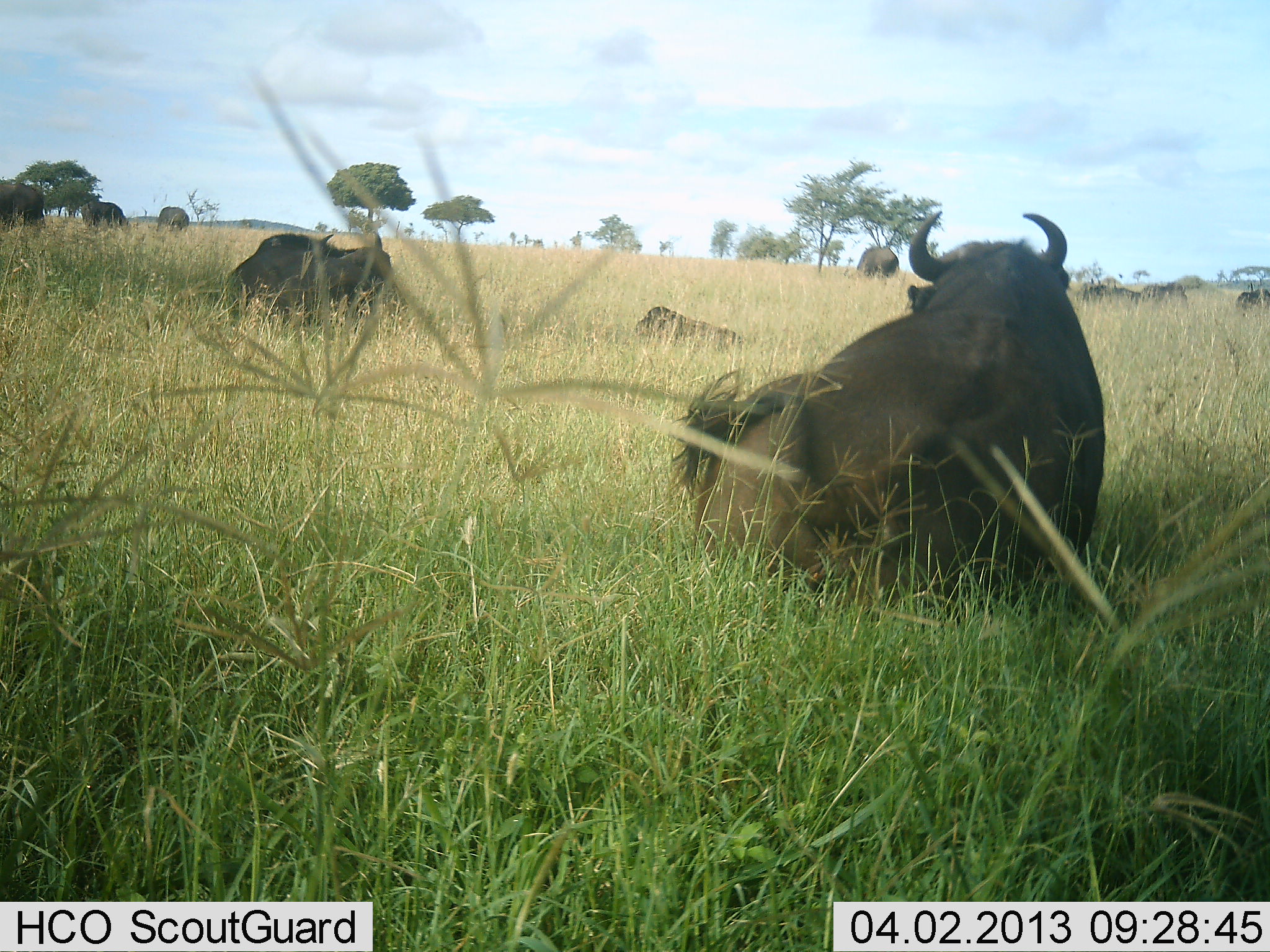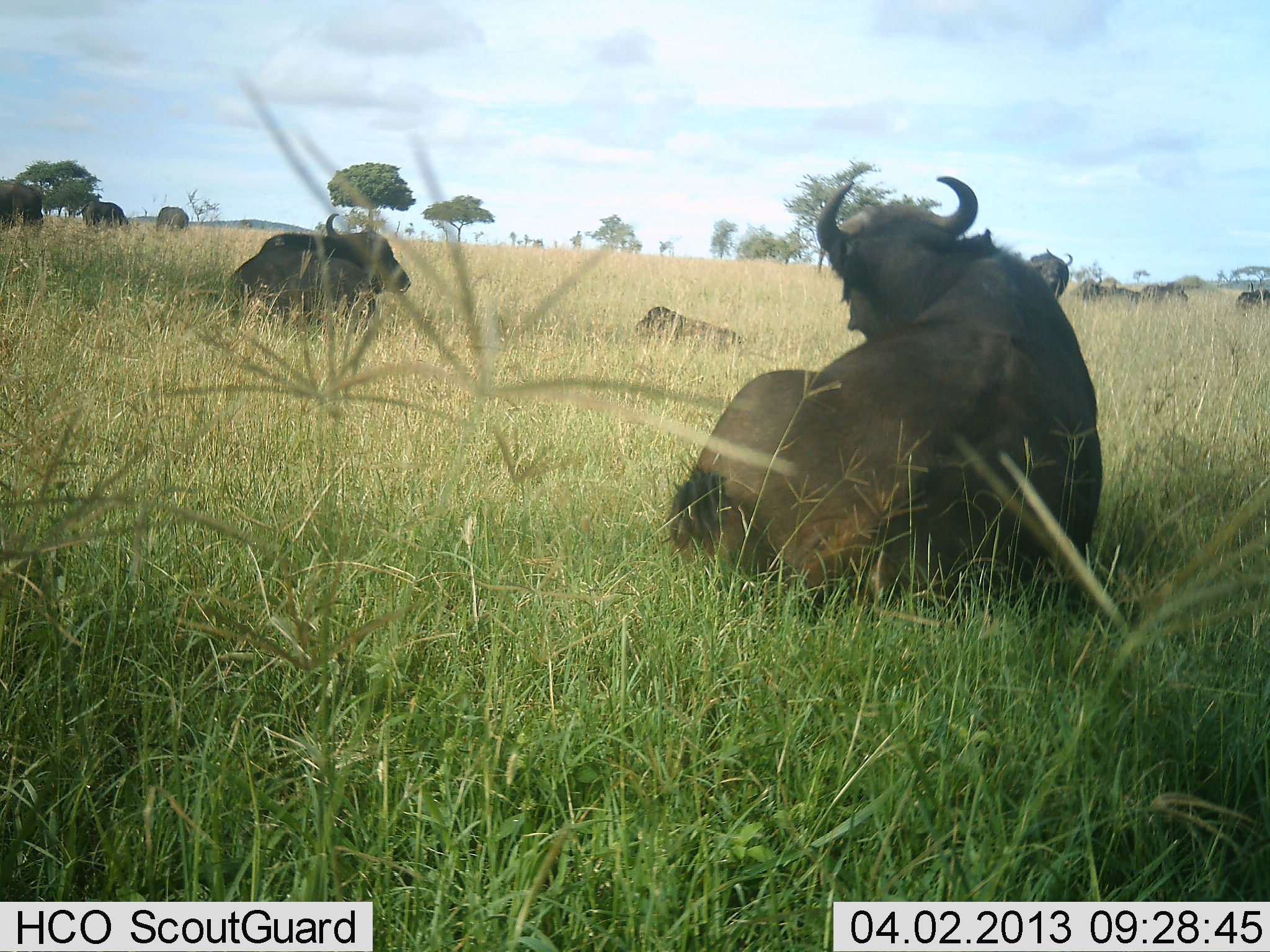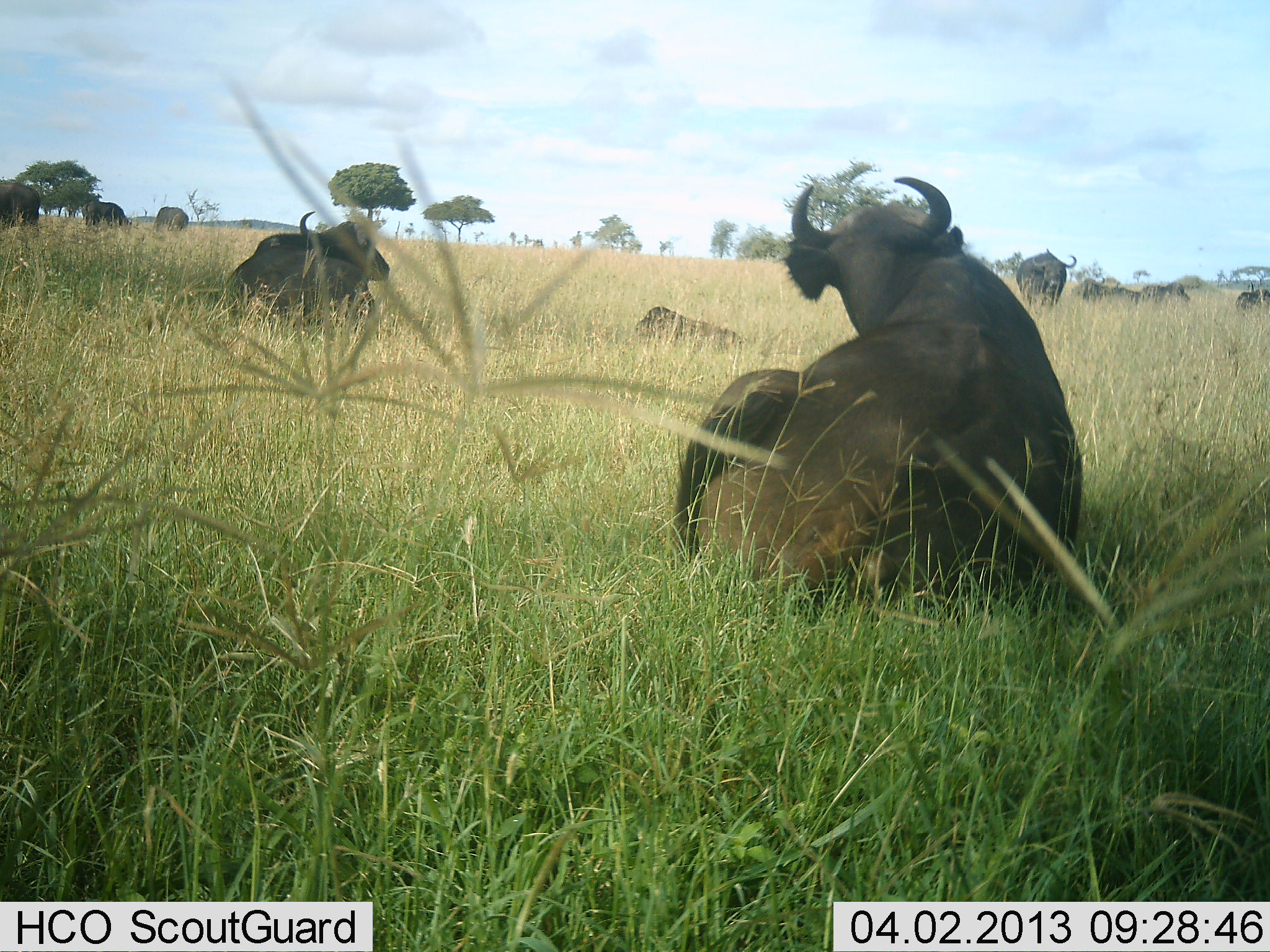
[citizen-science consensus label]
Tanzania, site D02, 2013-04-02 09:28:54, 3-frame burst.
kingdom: Animalia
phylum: Chordata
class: Mammalia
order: Artiodactyla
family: Bovidae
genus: Syncerus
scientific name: Syncerus caffer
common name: cape buffalo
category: buffalo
Buffalo (cape buffalo) (Syncerus caffer), count 11-50. Behavior (volunteer vote fractions): standing 50%, resting 97%, moving 6%, interacting 0%. Young present (vote fraction): 34%. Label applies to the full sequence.